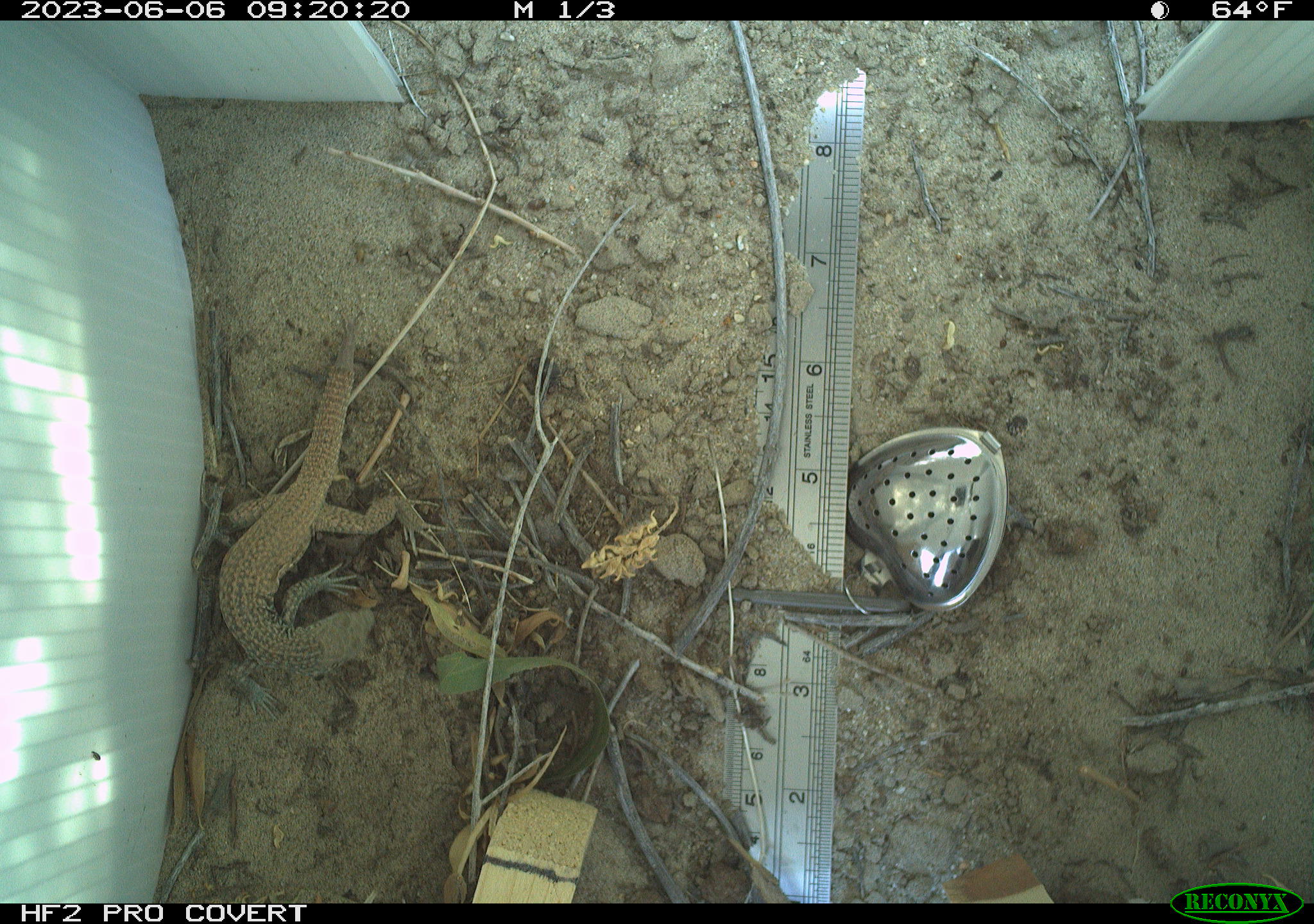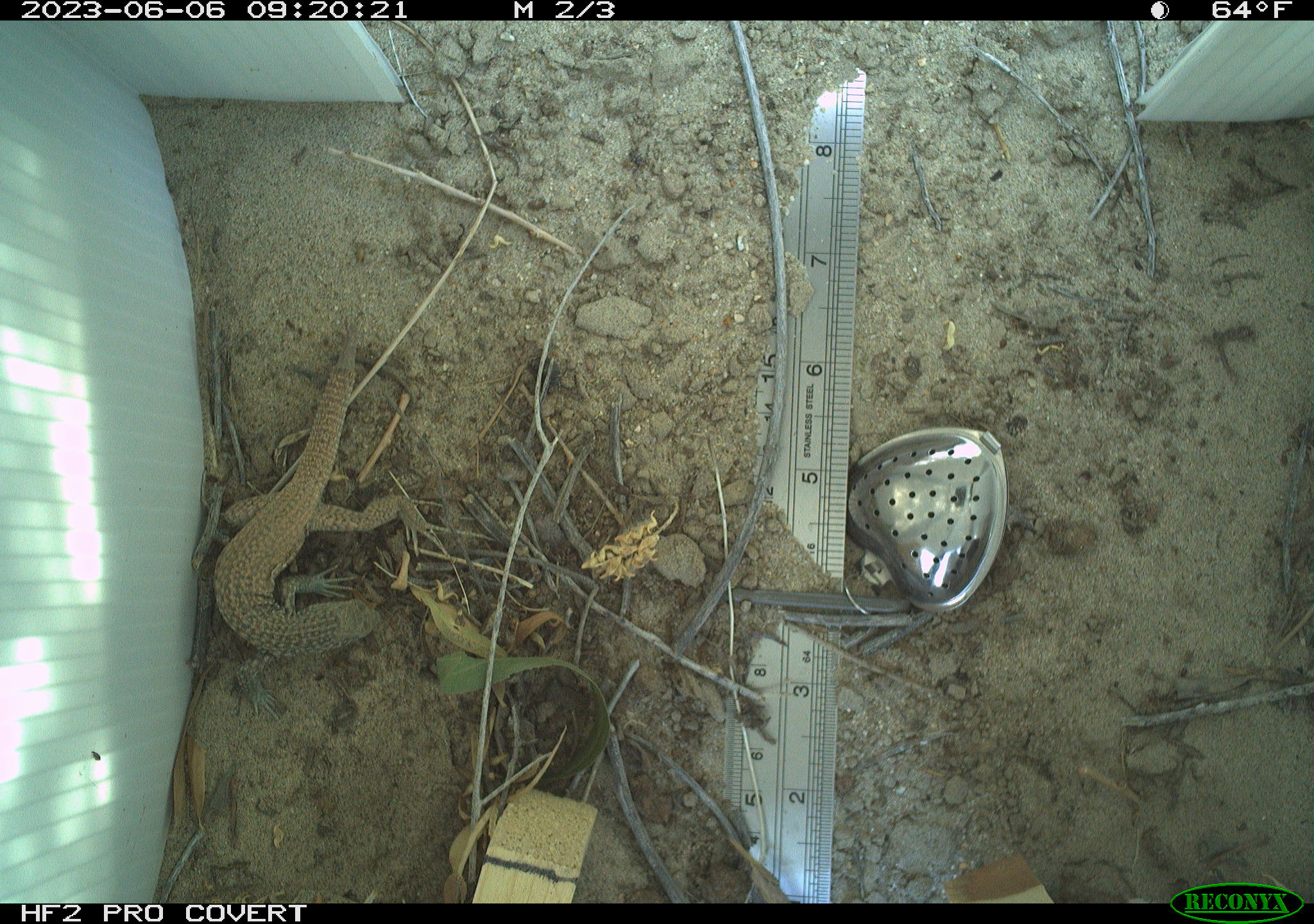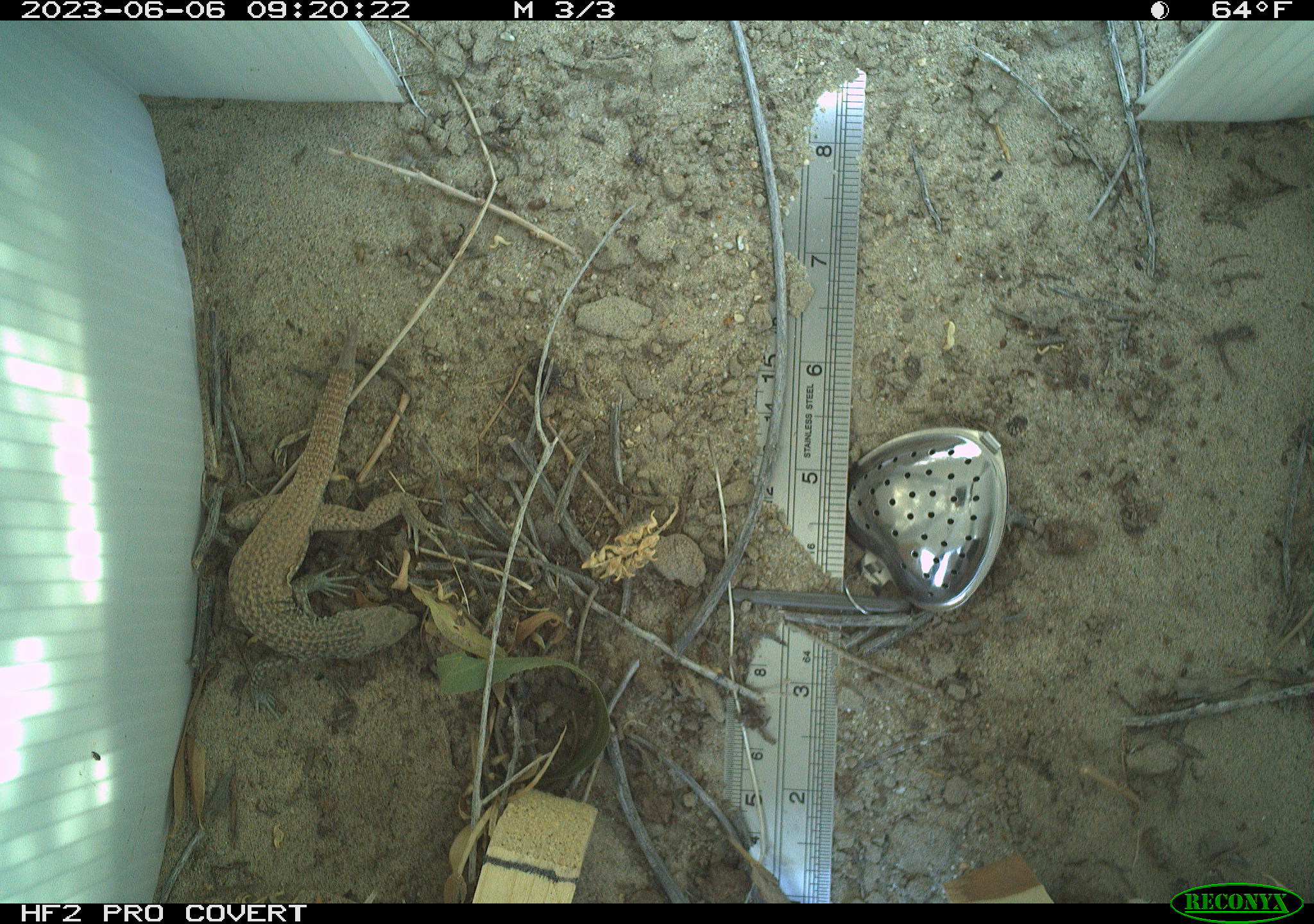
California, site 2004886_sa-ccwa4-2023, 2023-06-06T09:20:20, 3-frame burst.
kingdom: Animalia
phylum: Chordata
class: Reptilia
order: Squamata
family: Teiidae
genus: Aspidoscelis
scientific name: Aspidoscelis tigris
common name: western whiptail